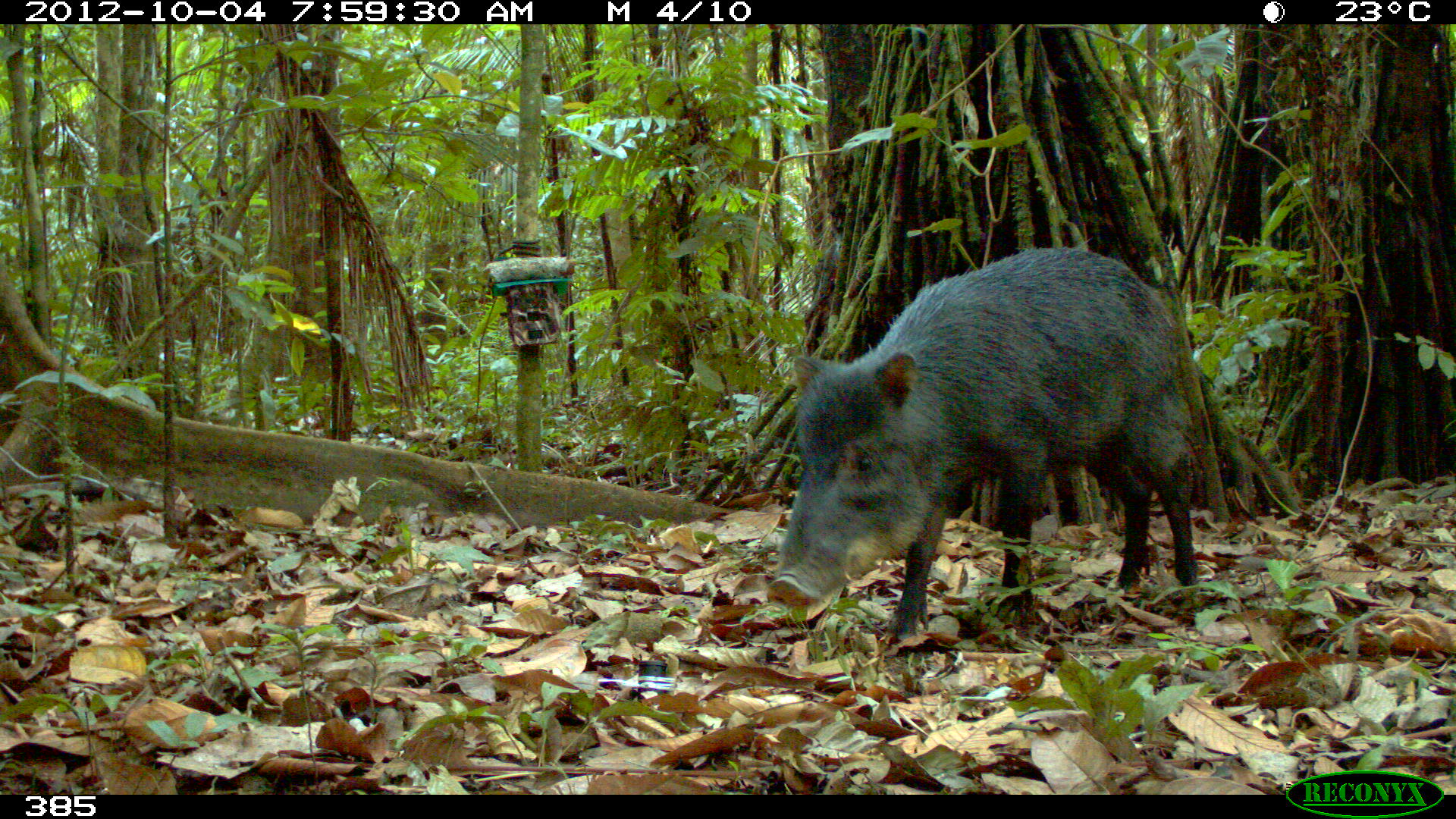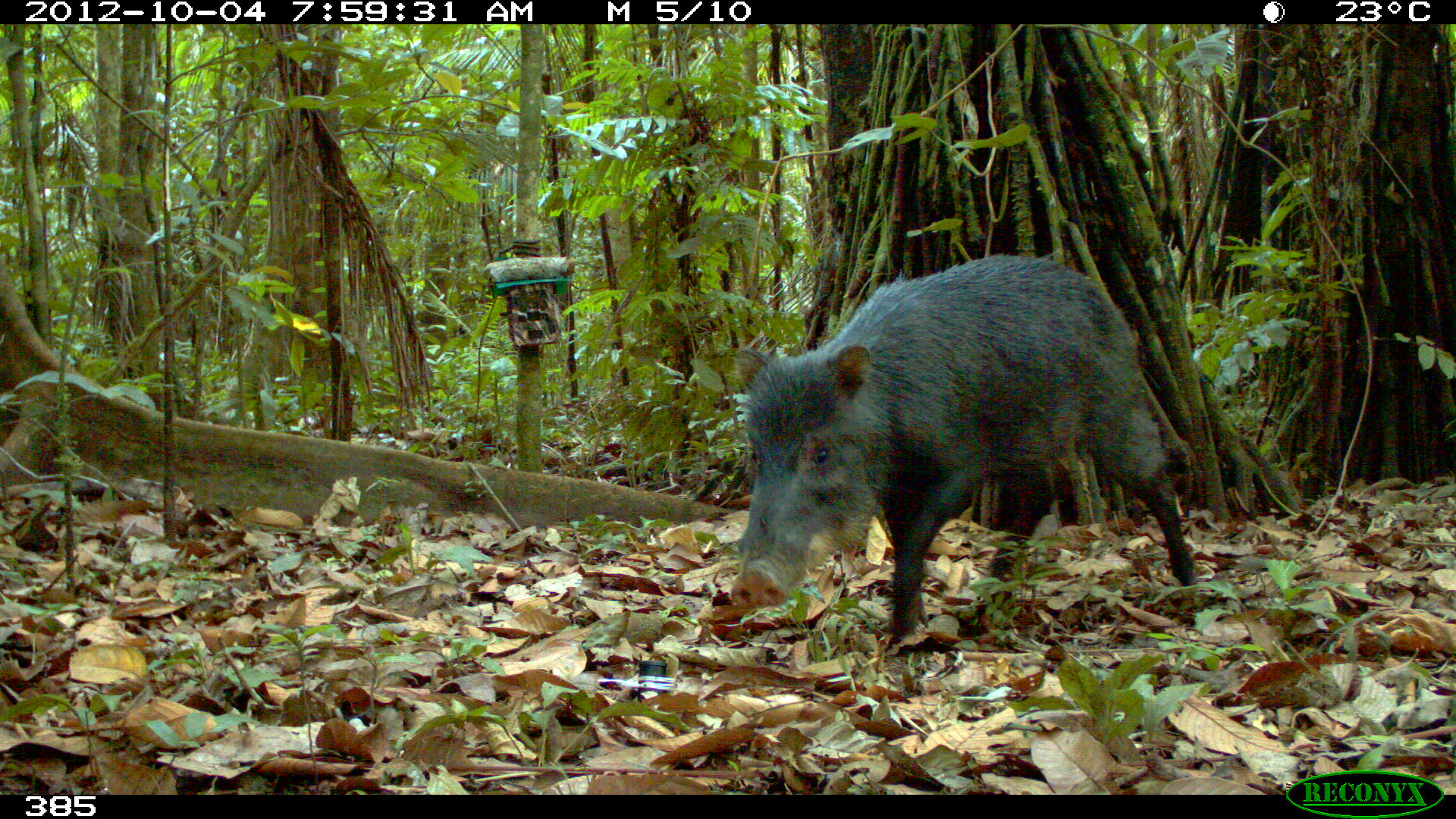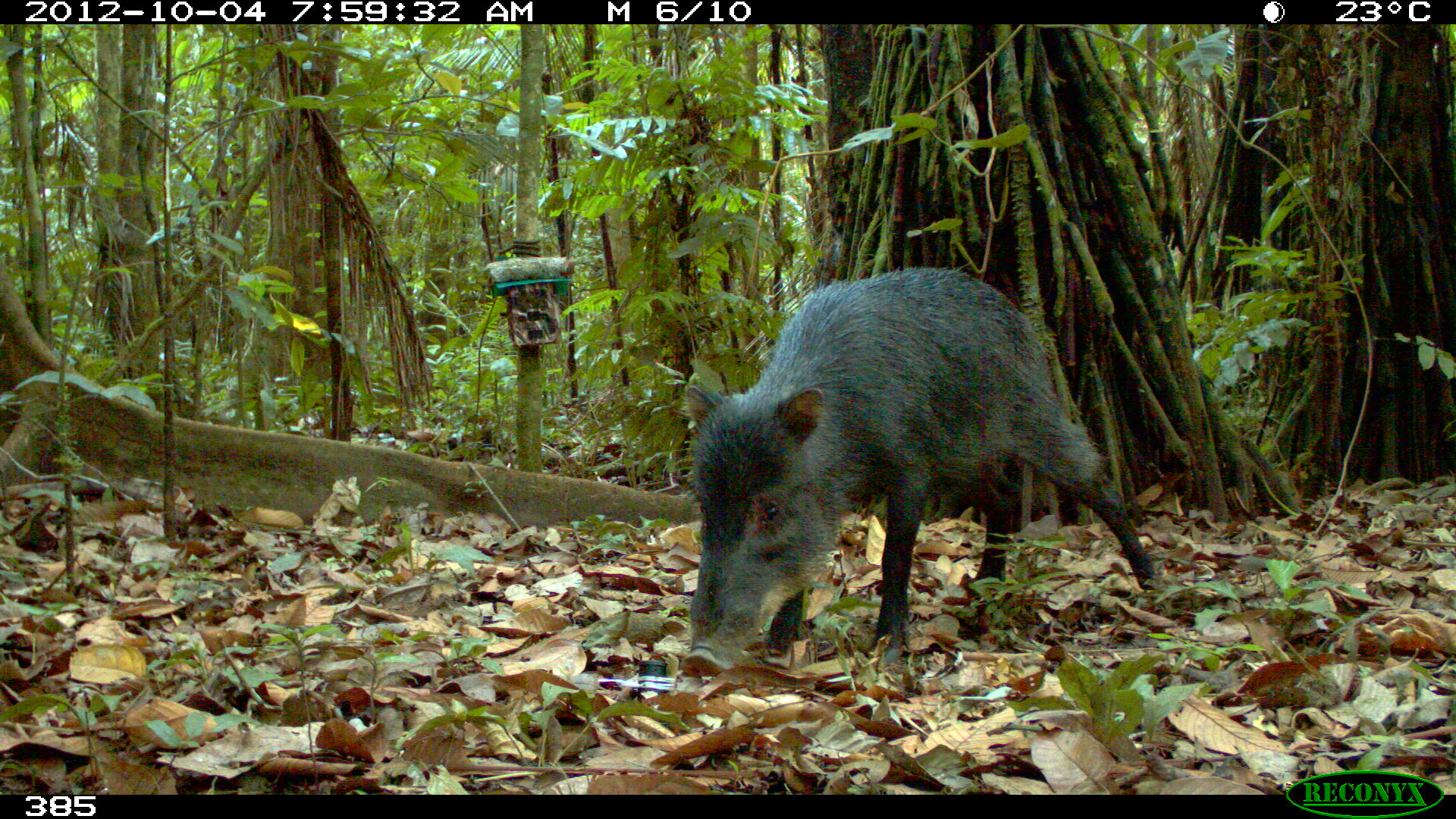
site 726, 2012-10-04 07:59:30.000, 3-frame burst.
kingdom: Animalia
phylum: Chordata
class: Mammalia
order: Artiodactyla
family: Tayassuidae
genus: Tayassu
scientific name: Tayassu pecari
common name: white-lipped peccary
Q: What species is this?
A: Tayassu pecari (white-lipped peccary).